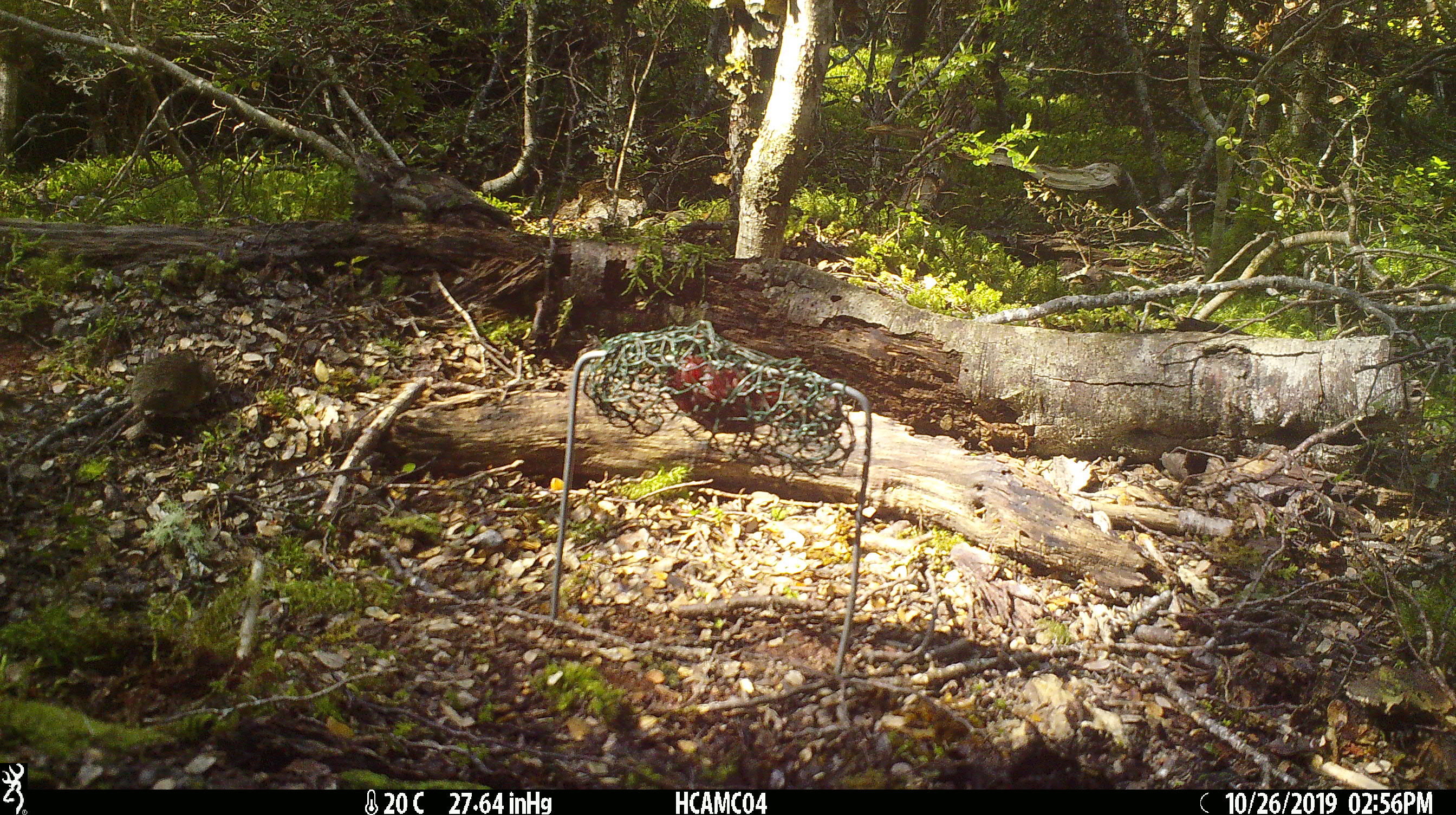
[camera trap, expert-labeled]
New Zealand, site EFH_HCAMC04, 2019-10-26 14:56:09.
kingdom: Animalia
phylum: Chordata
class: Mammalia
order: Rodentia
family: Muridae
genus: Mus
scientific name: Mus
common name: mouse